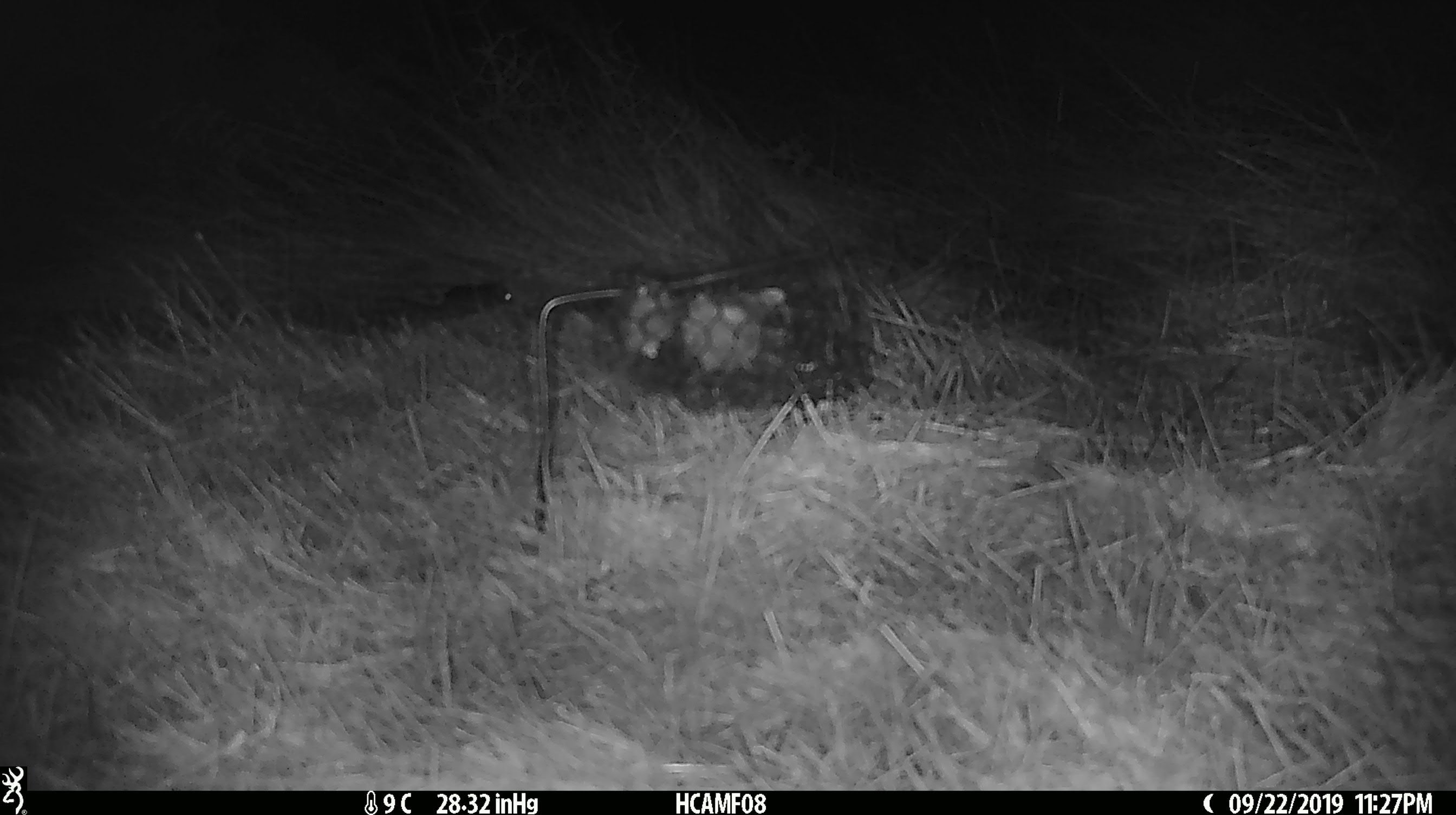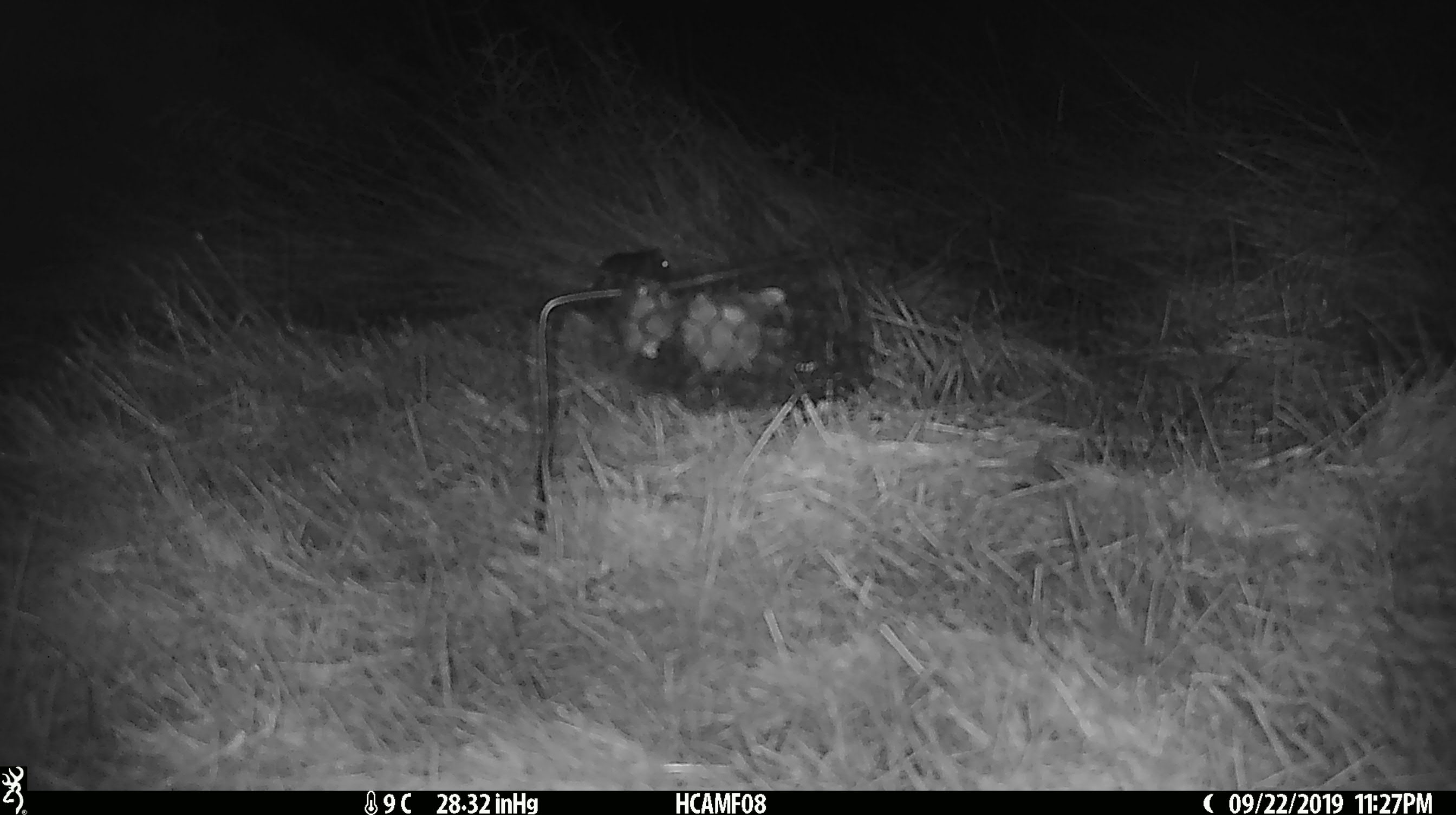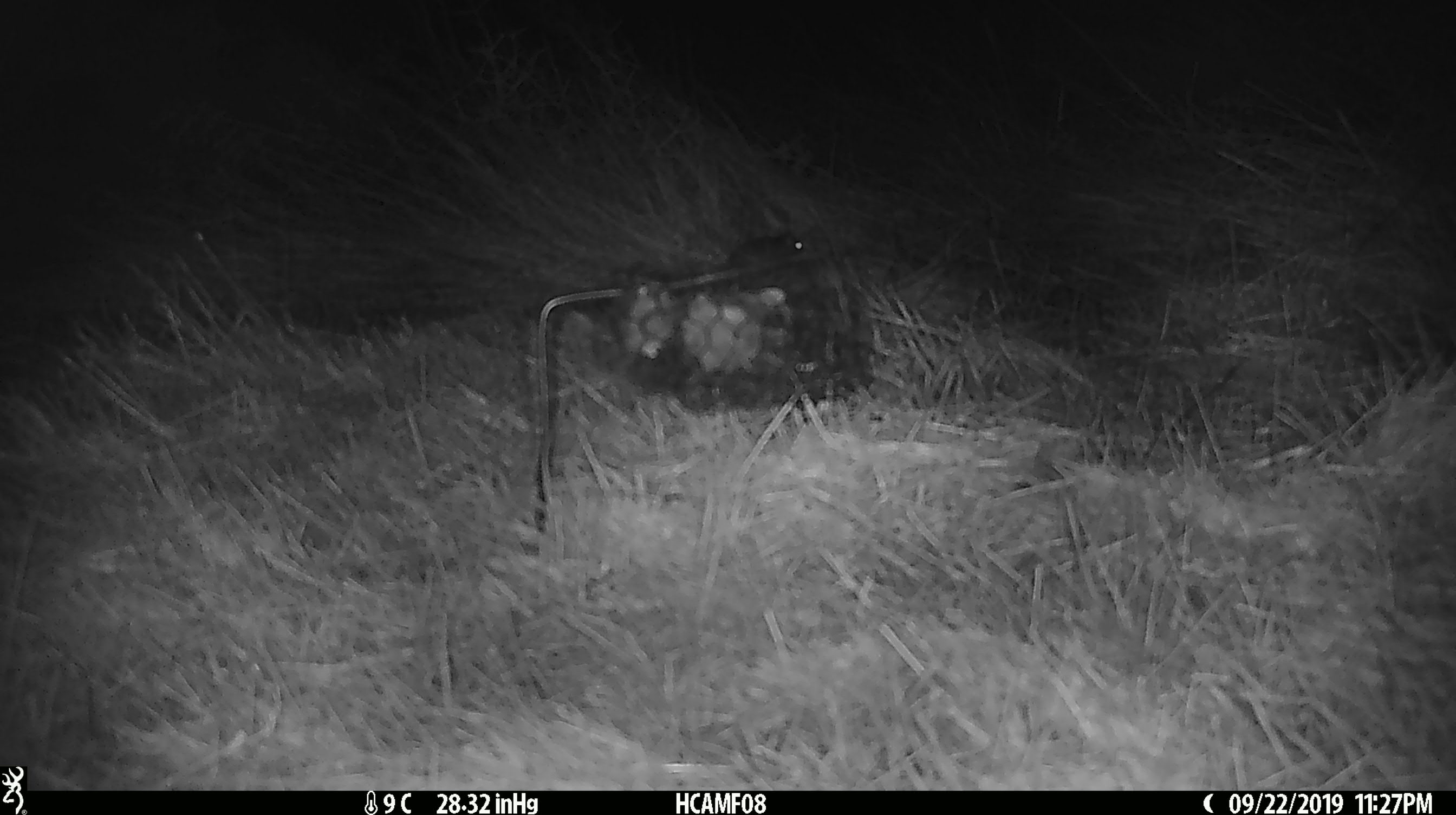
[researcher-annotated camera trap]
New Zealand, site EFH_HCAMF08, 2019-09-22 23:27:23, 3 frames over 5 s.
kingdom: Animalia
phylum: Chordata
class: Mammalia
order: Rodentia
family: Muridae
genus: Mus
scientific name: Mus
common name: mouse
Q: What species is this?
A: Mouse (Mus).